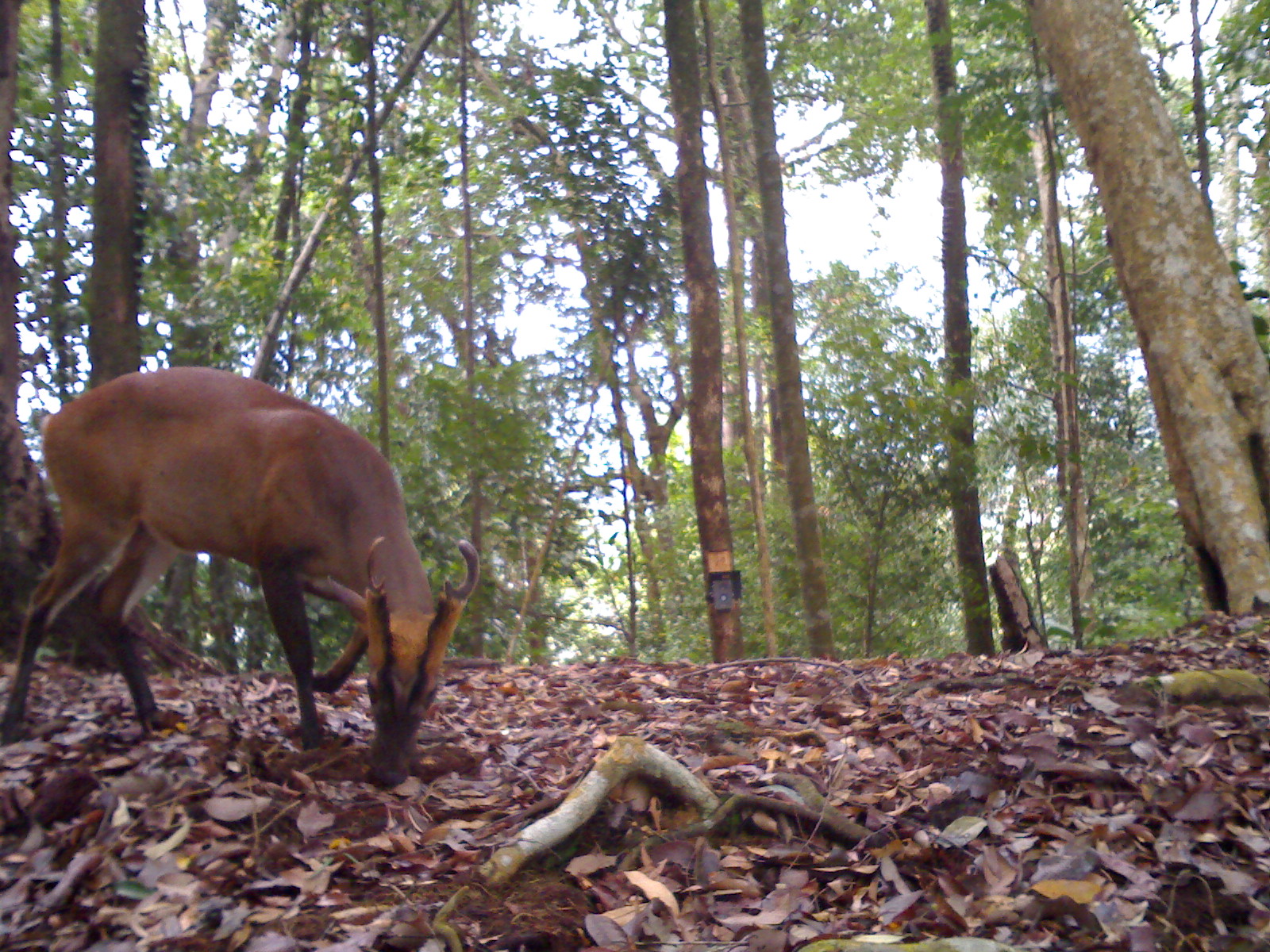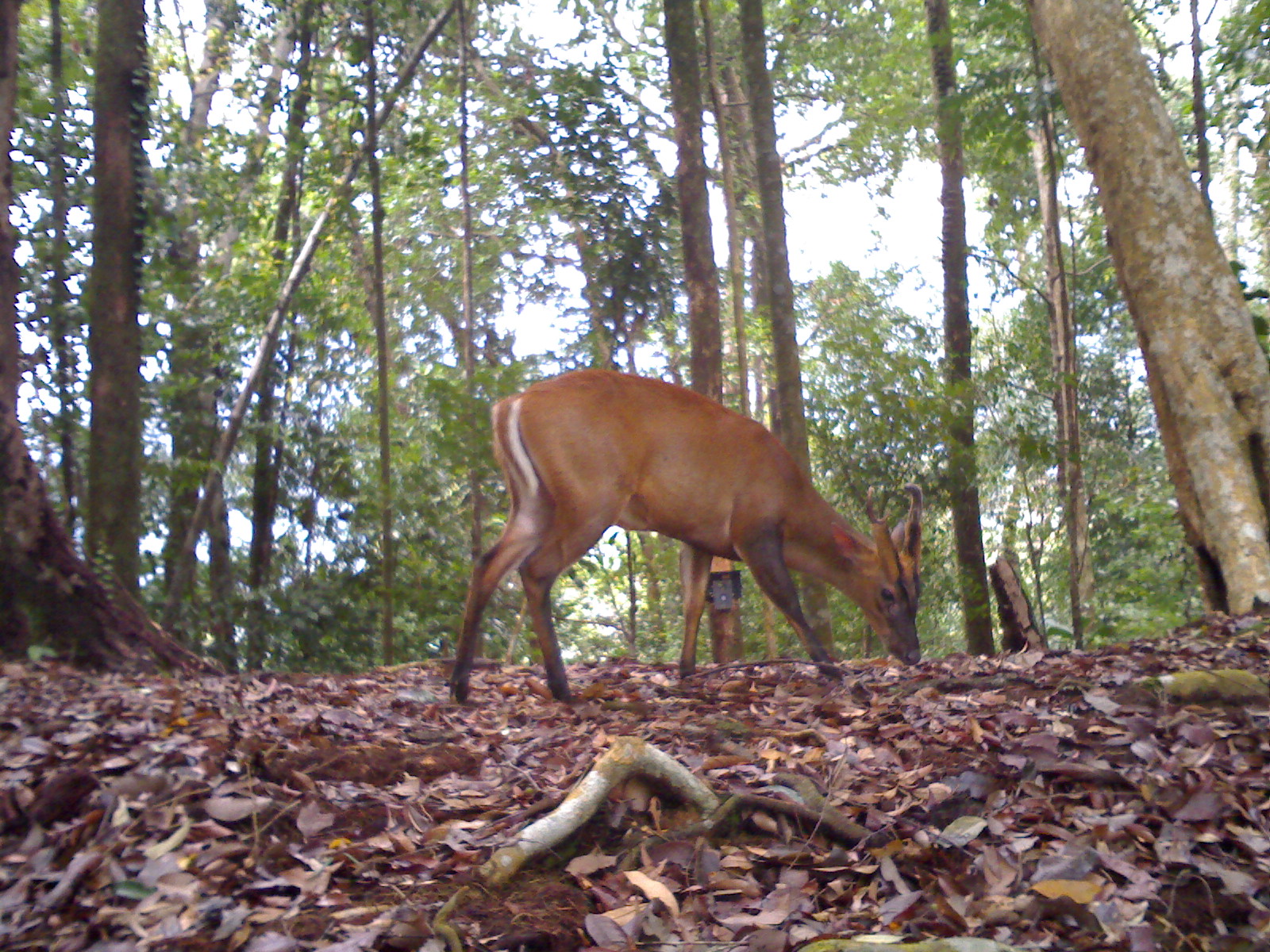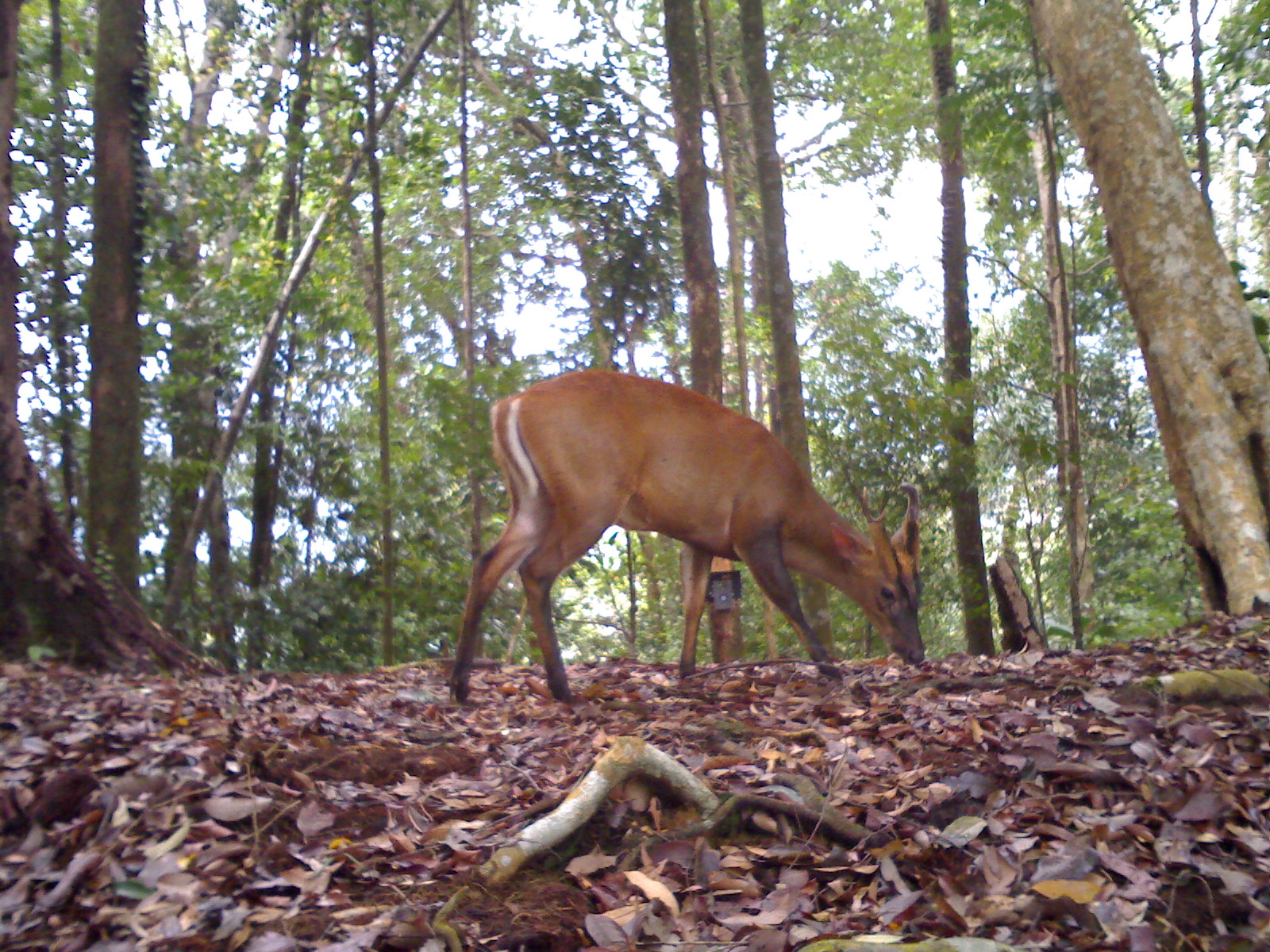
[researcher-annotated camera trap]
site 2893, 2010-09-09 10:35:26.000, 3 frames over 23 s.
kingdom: Animalia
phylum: Chordata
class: Mammalia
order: Artiodactyla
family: Cervidae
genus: Muntiacus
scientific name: Muntiacus muntjak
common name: southern red muntjac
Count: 1.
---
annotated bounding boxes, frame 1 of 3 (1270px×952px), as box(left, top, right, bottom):
muntiacus muntjak: box(2, 364, 480, 788)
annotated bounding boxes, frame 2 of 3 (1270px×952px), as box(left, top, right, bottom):
muntiacus muntjak: box(449, 365, 922, 707)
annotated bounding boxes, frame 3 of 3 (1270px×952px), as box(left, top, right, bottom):
muntiacus muntjak: box(447, 367, 926, 702)